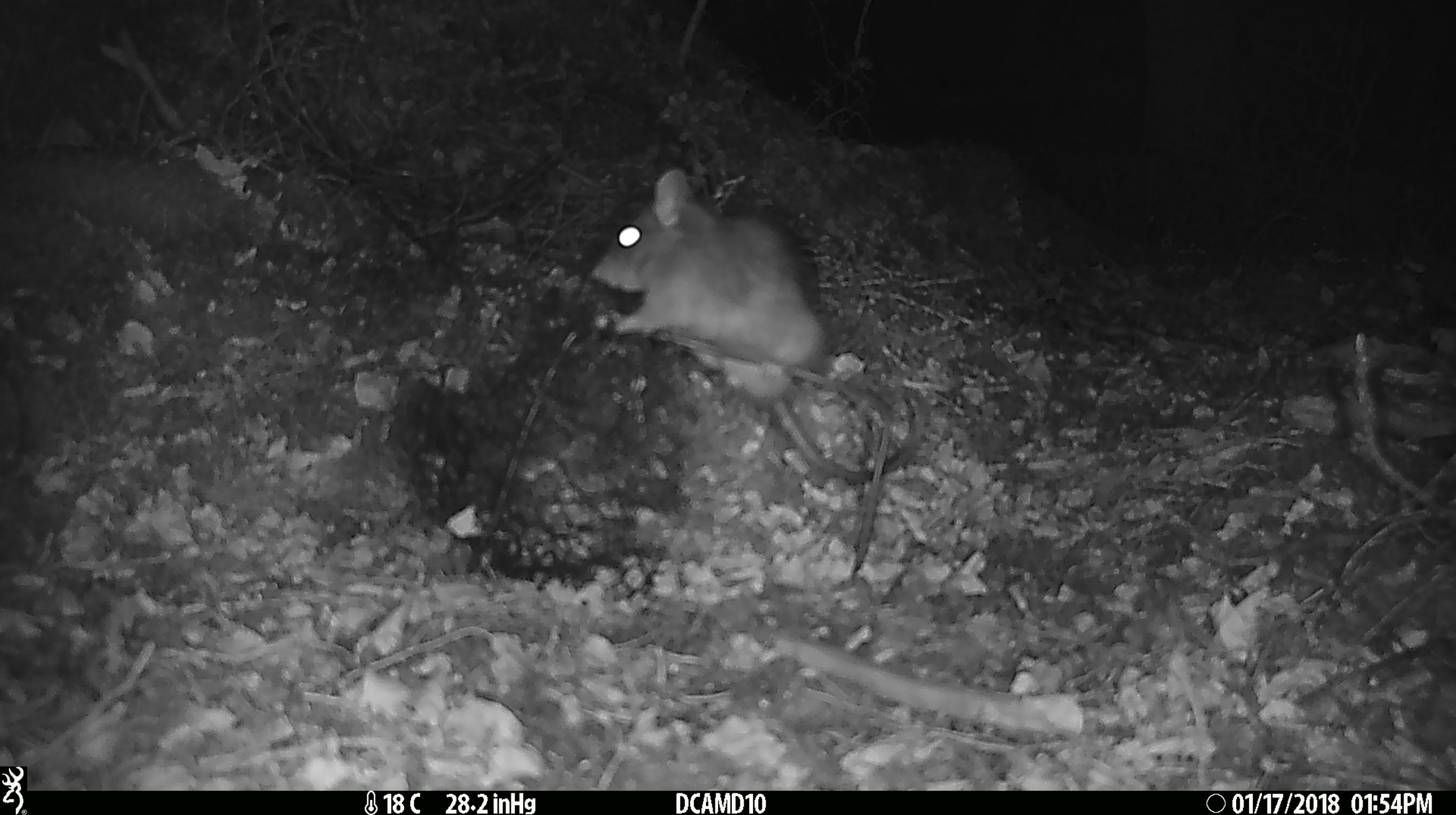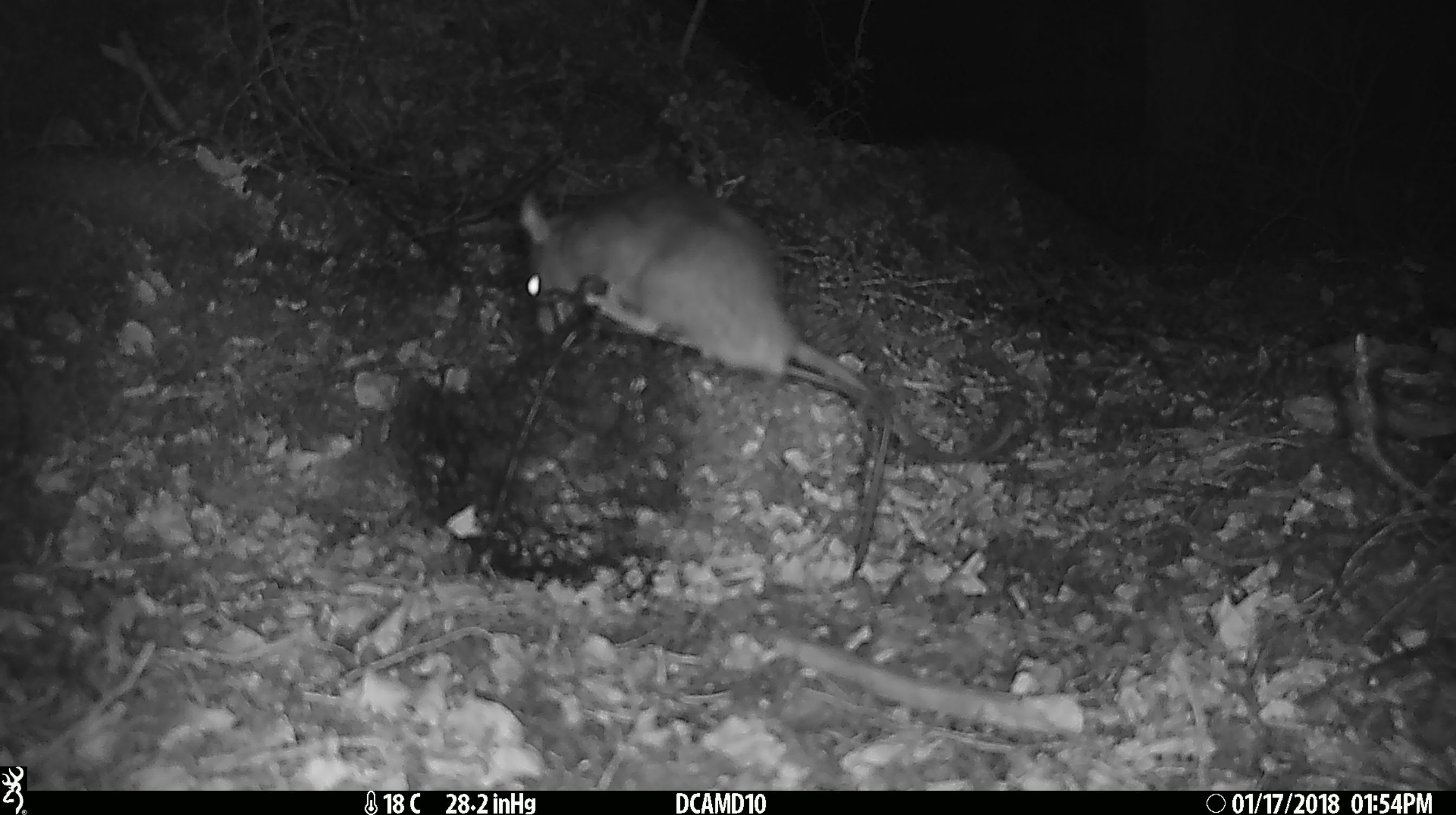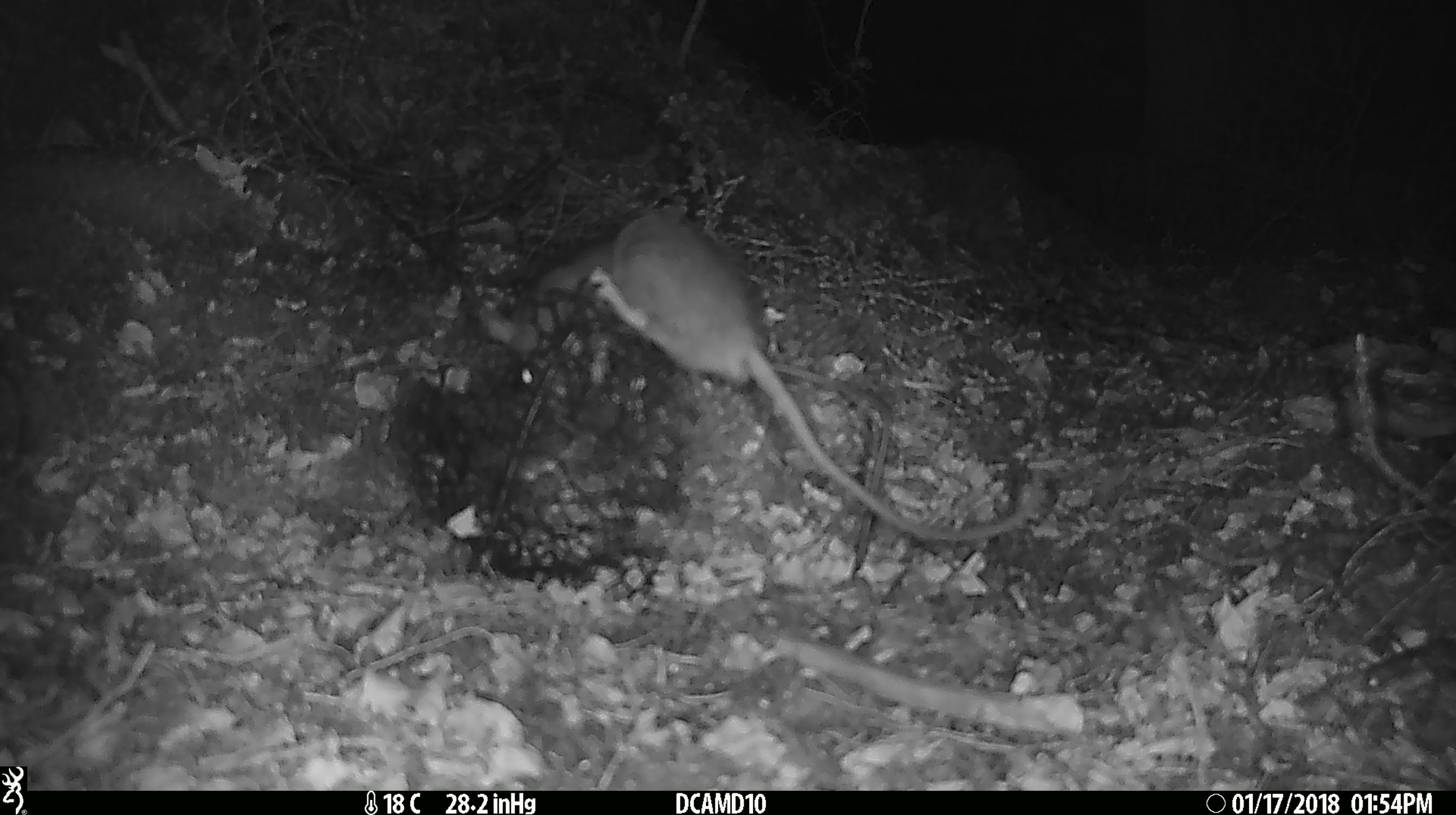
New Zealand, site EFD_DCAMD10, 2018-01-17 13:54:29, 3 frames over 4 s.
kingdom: Animalia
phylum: Chordata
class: Mammalia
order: Rodentia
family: Muridae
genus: Rattus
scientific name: Rattus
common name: rat